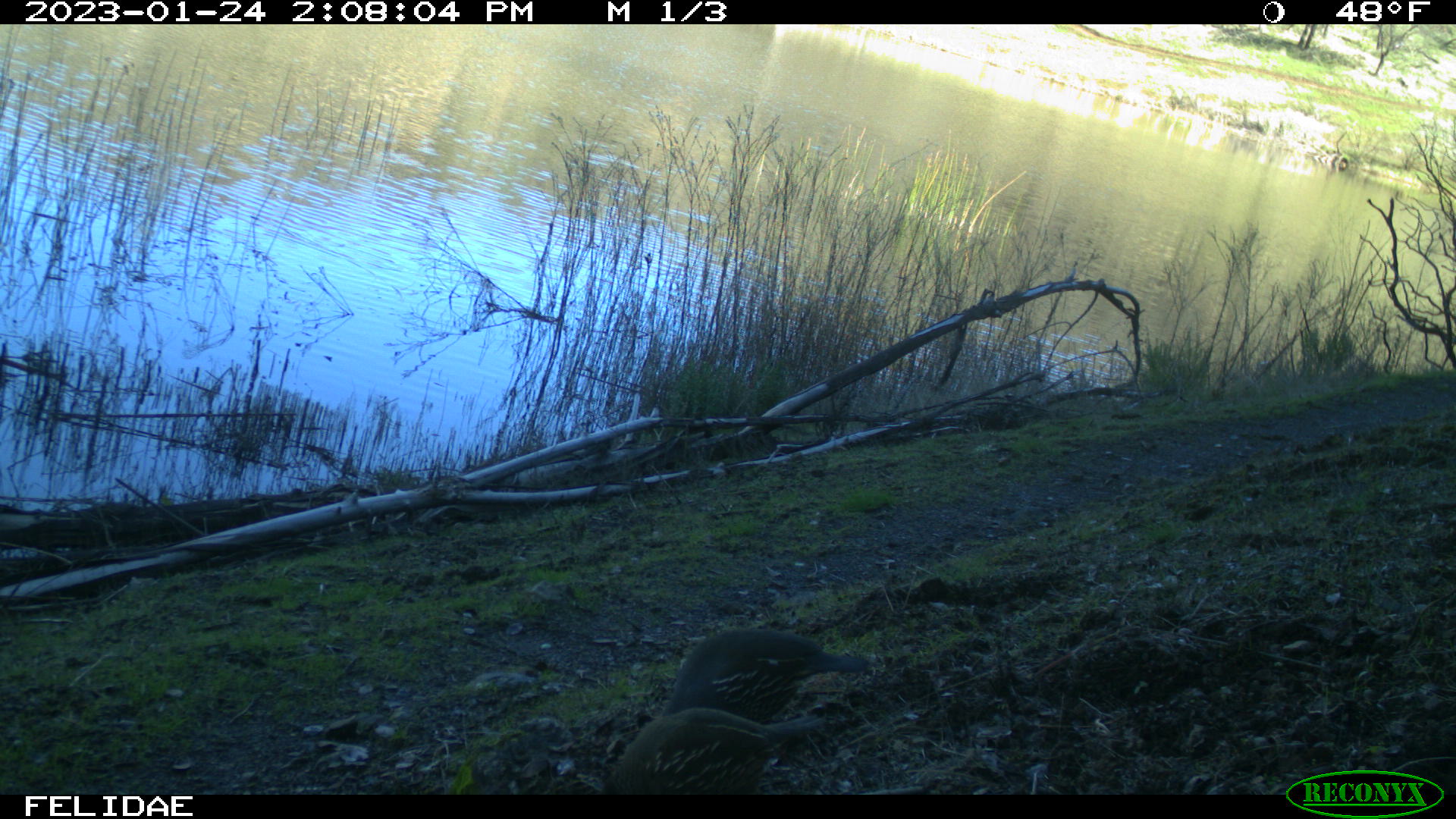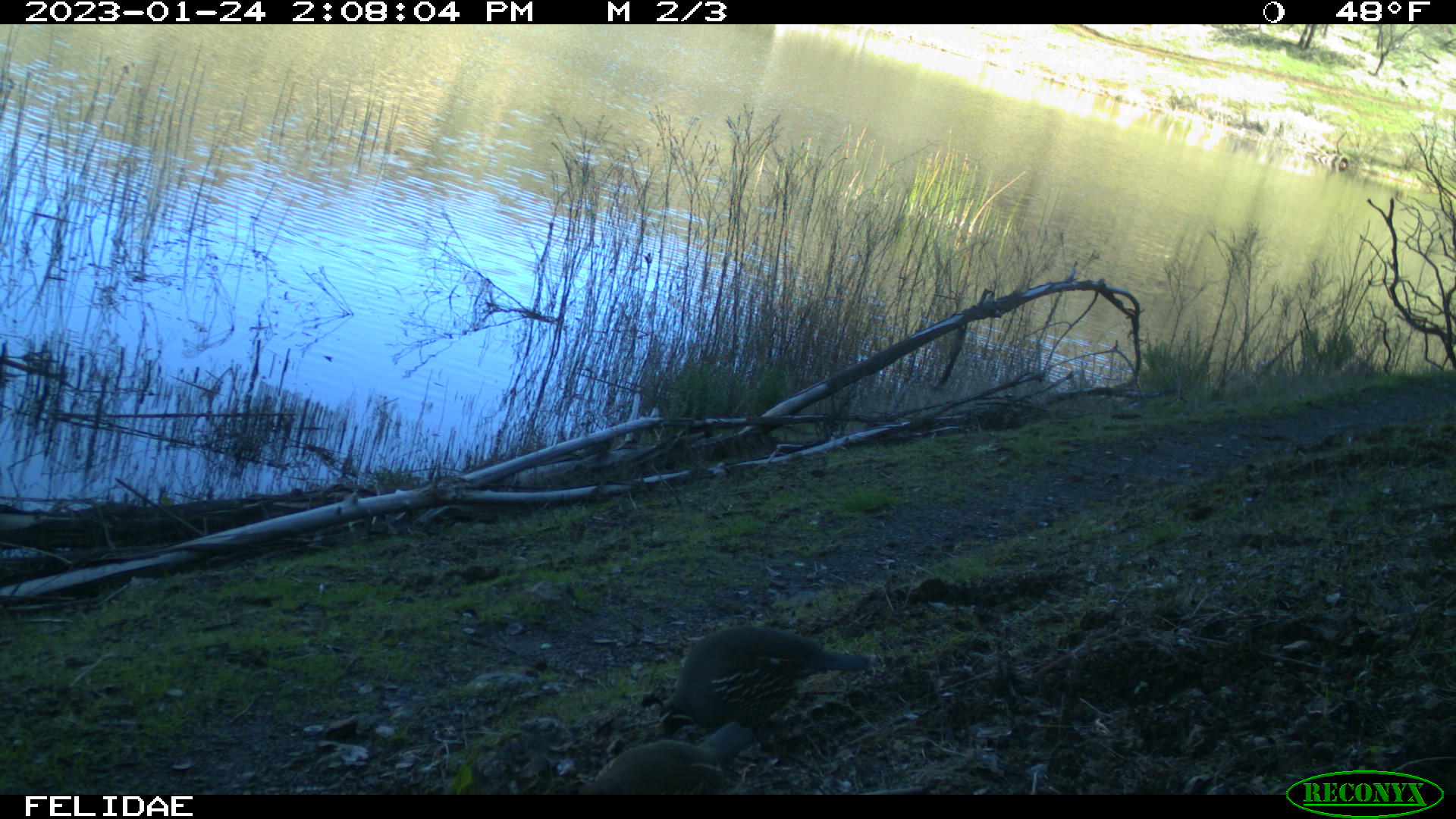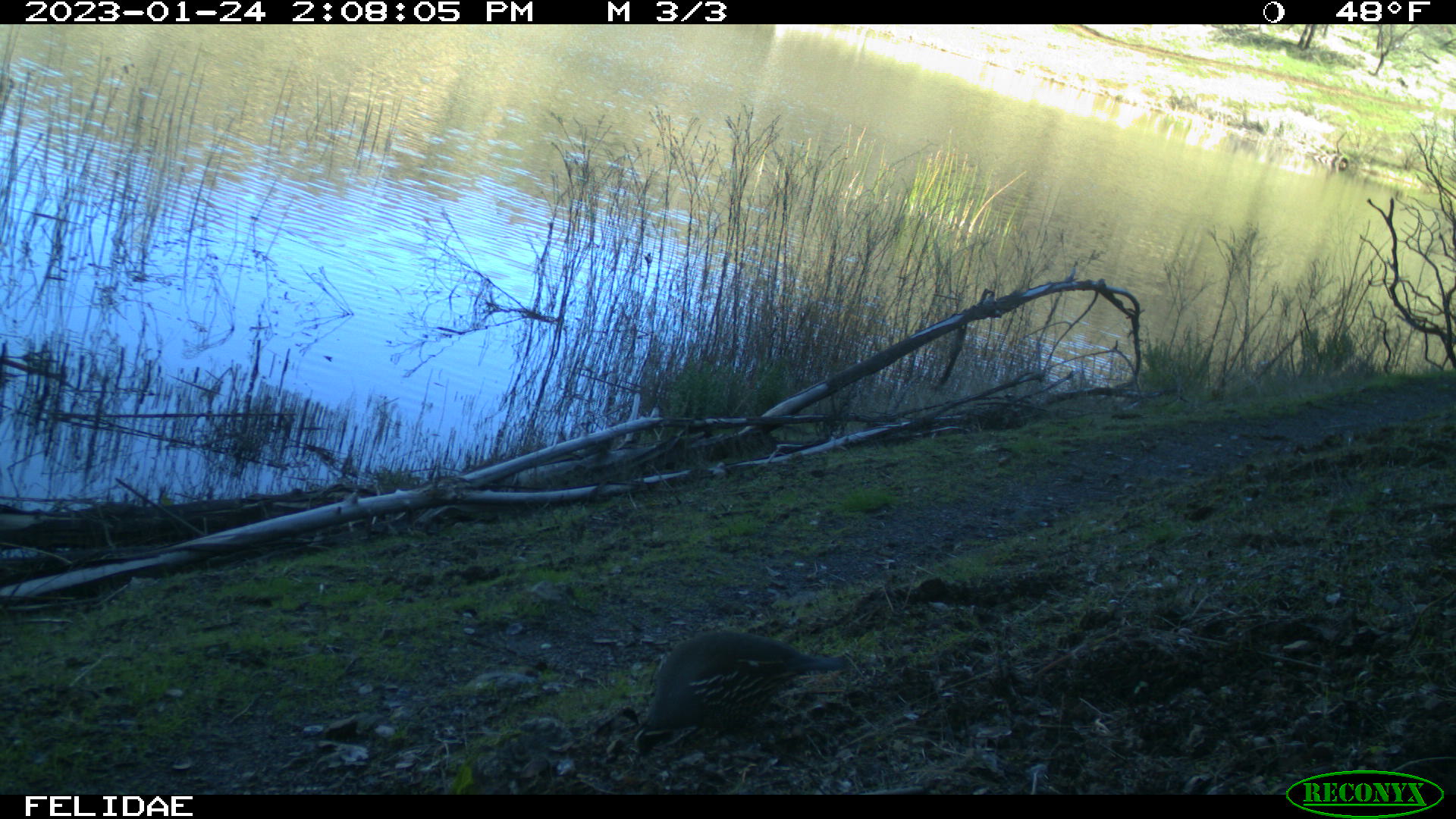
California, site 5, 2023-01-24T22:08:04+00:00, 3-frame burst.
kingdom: Animalia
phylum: Chordata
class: Aves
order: Galliformes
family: Odontophoridae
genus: Callipepla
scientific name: Callipepla californica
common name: california quail